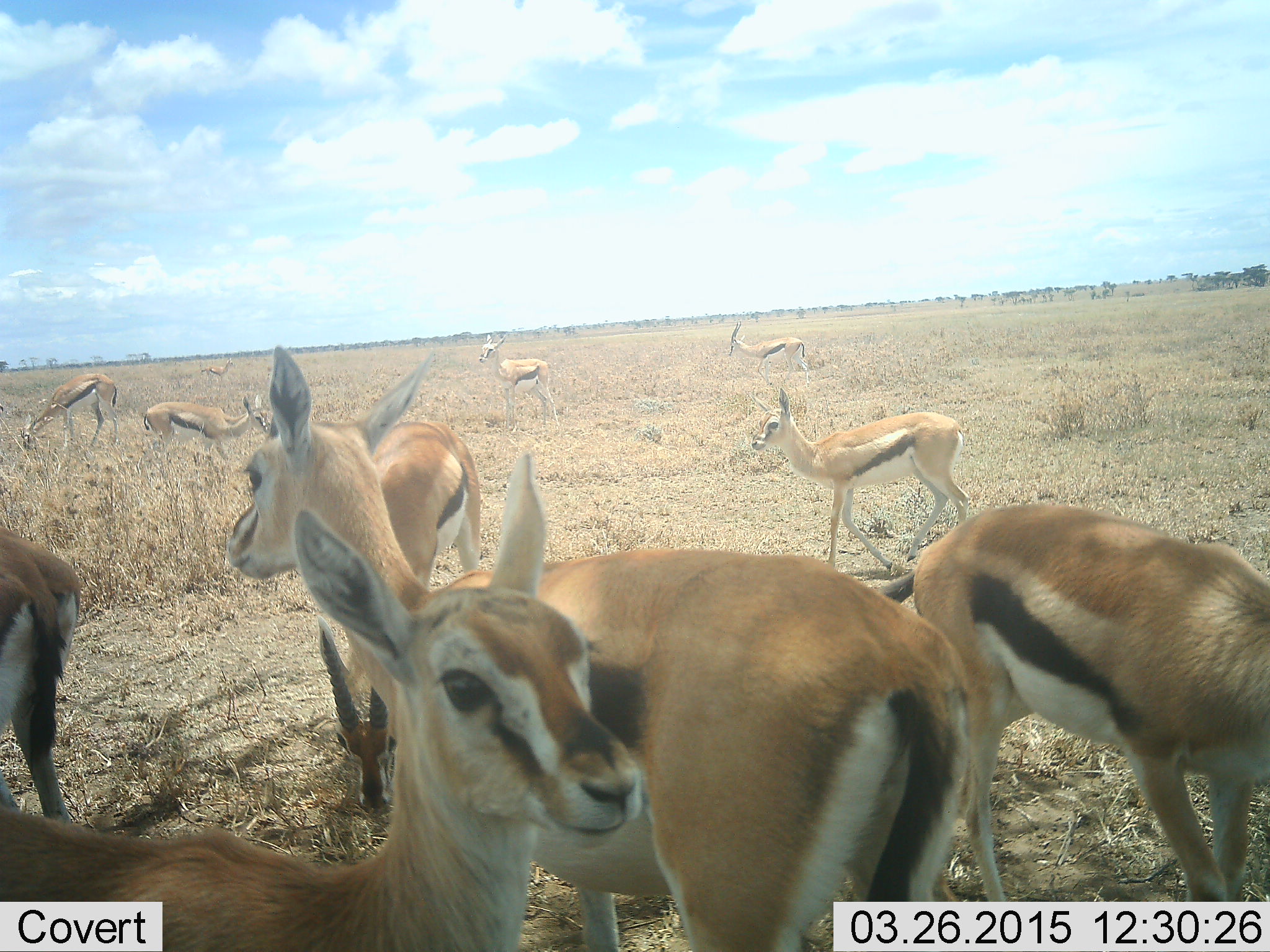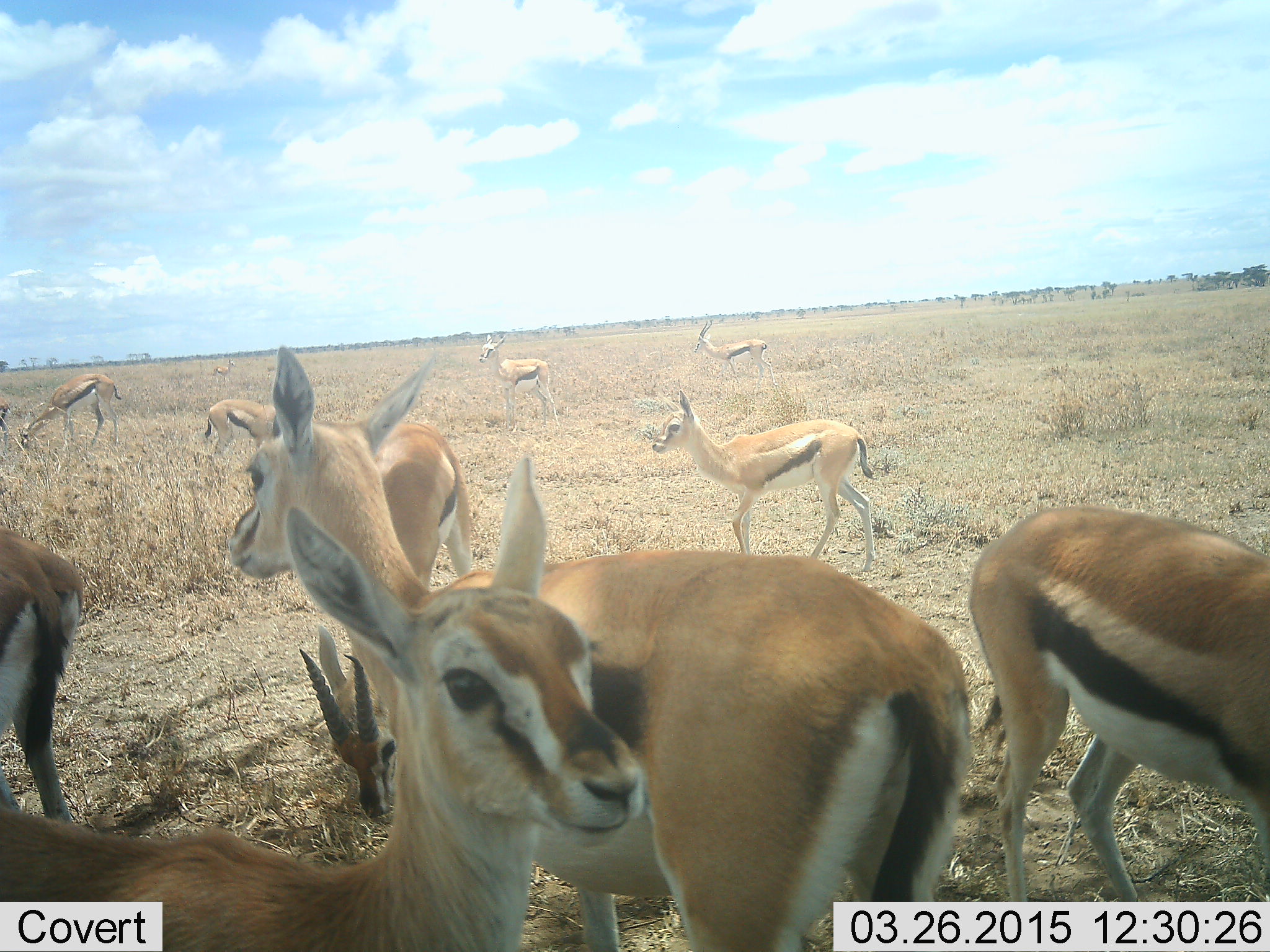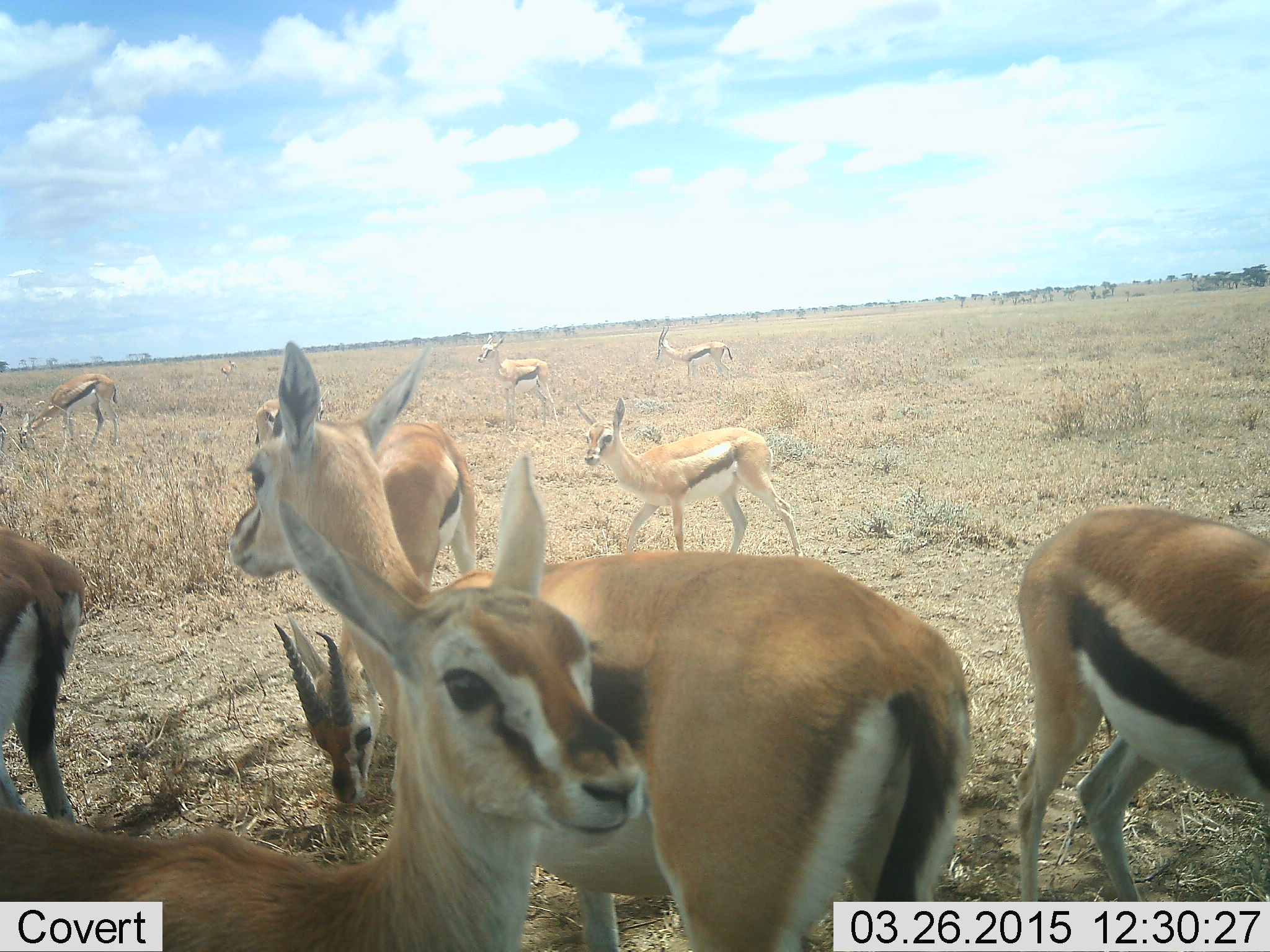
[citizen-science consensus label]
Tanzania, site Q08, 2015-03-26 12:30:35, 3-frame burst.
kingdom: Animalia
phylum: Chordata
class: Mammalia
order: Artiodactyla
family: Bovidae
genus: Eudorcas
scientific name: Eudorcas thomsonii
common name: thomson's gazelle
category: gazellethomsons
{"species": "gazellethomsons (thomson's gazelle) (Eudorcas thomsonii)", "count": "11-50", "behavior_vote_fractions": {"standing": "80%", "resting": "0%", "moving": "70%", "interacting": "0%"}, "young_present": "20%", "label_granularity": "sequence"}